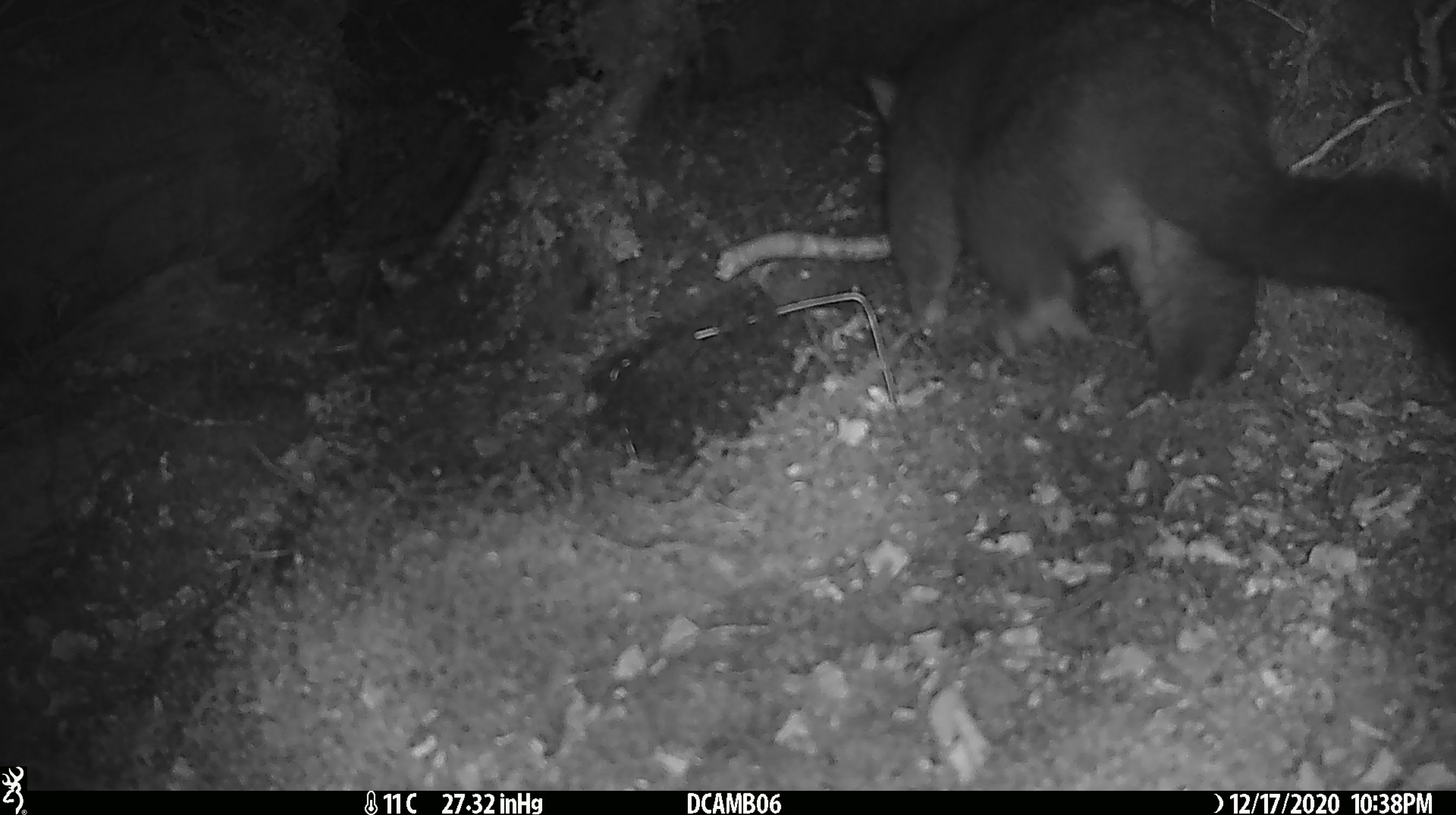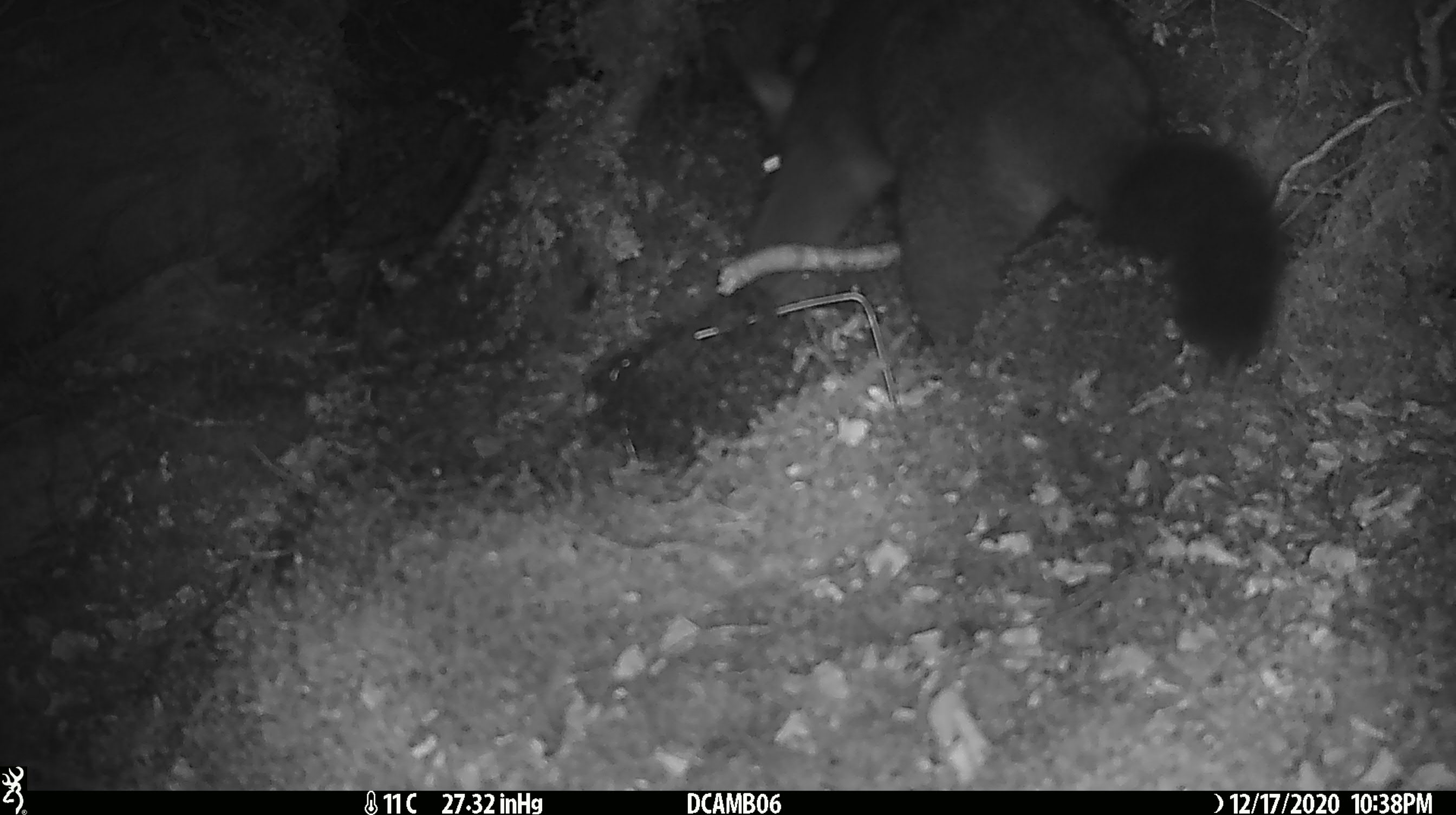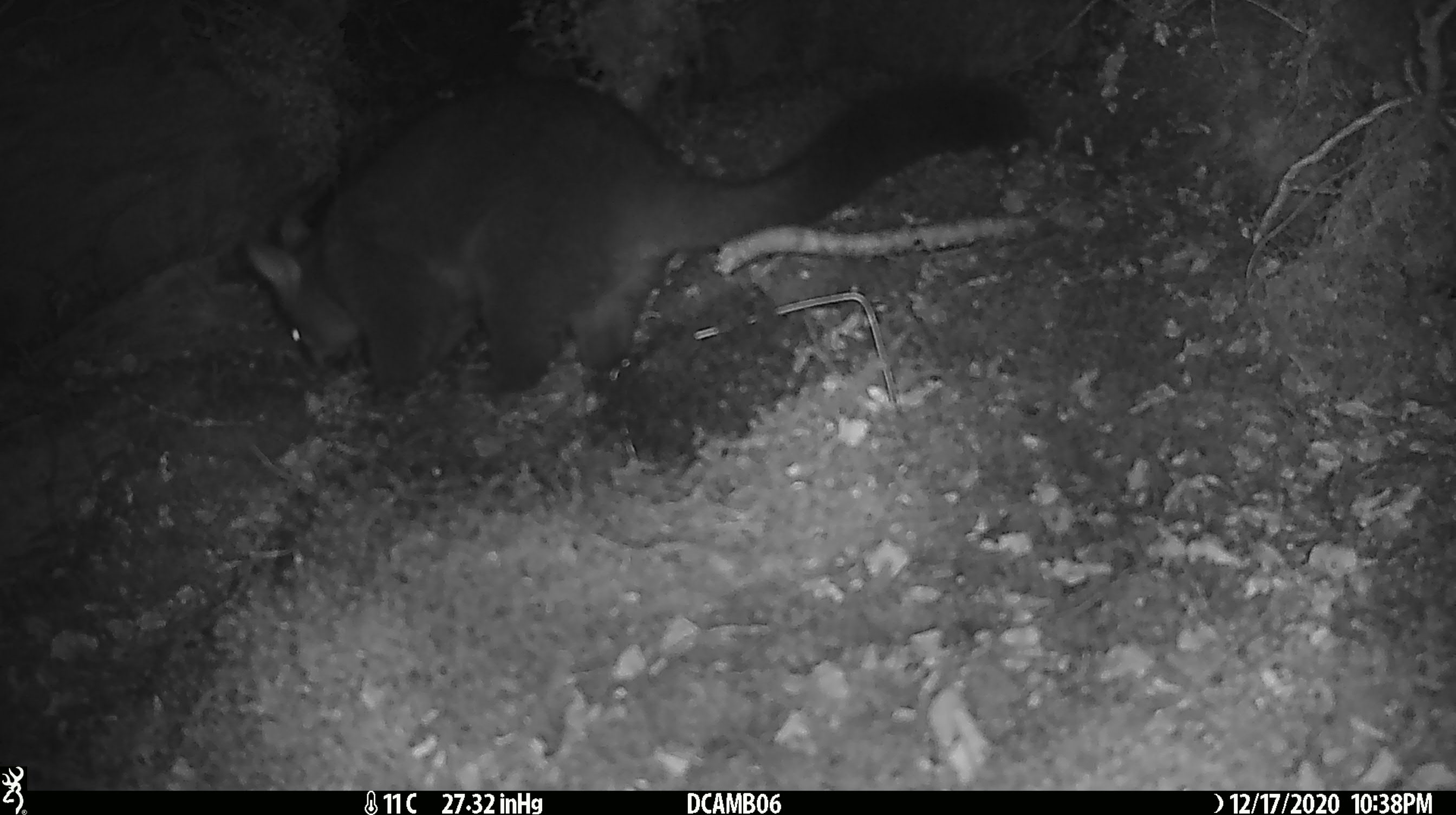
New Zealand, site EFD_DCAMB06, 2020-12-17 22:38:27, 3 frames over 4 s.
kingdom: Animalia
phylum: Chordata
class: Mammalia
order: Diprotodontia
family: Phalangeridae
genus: Trichosurus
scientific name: Trichosurus vulpecula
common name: common brushtail possum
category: possum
Possum (common brushtail possum) (Trichosurus vulpecula).